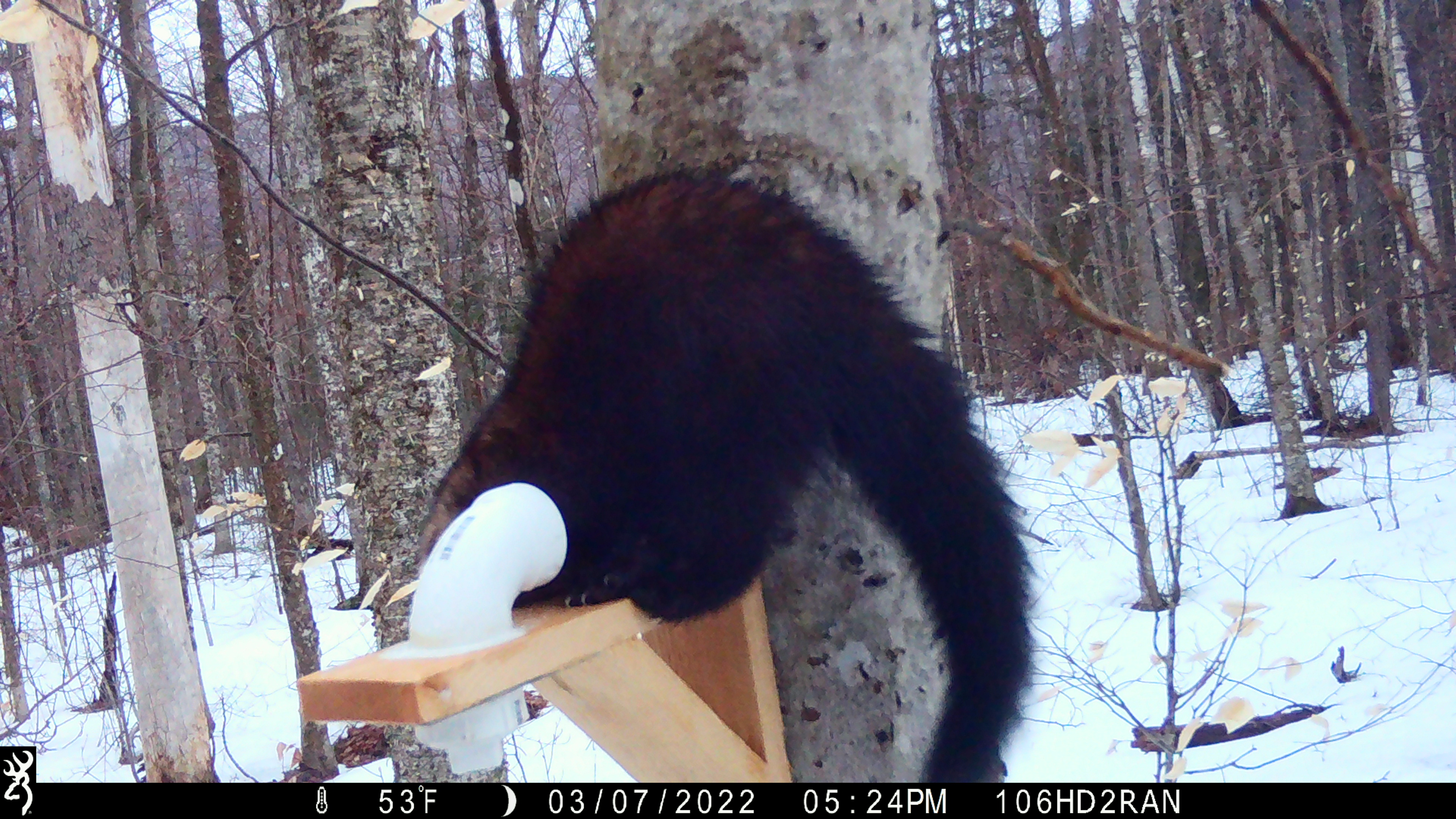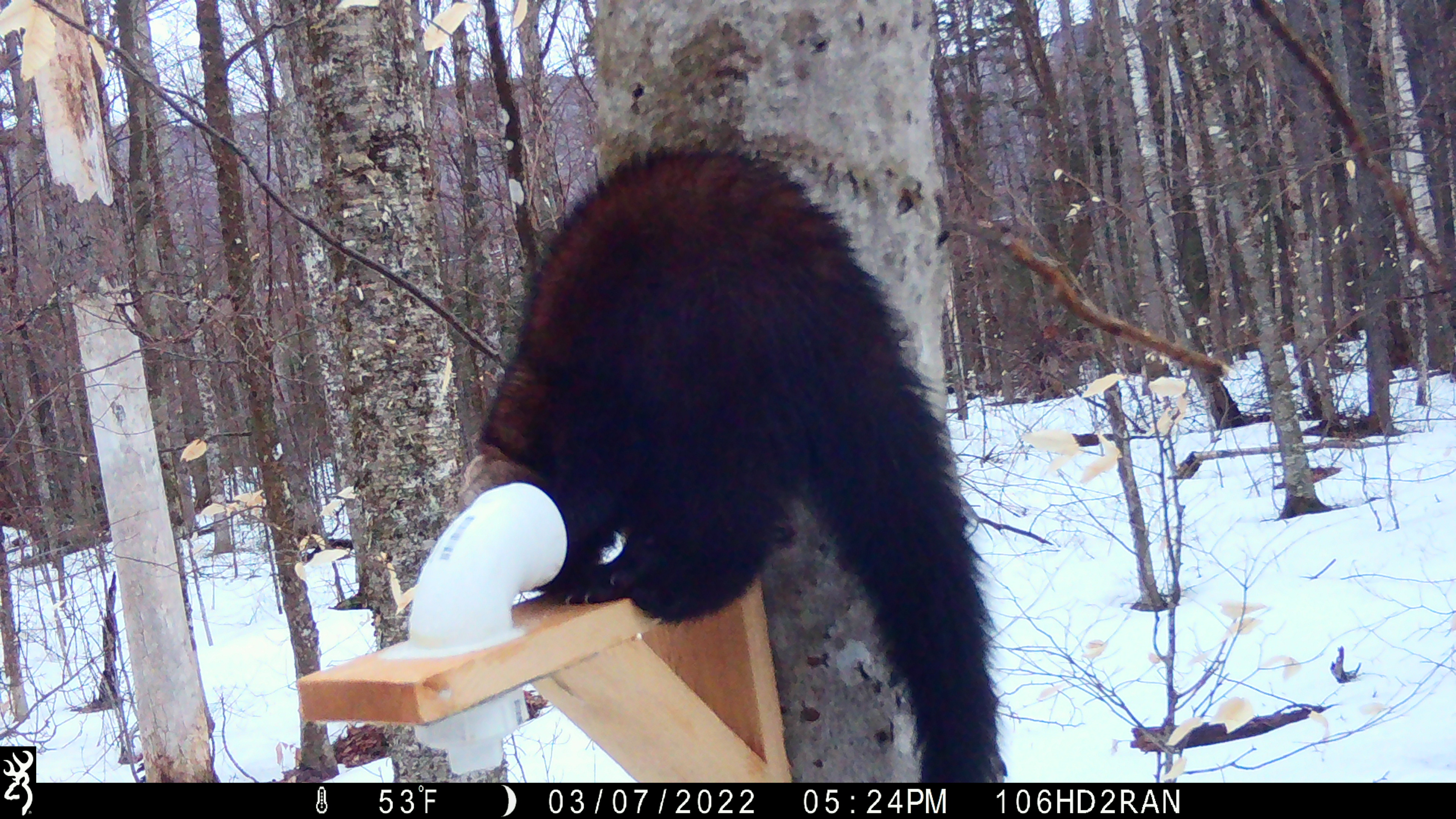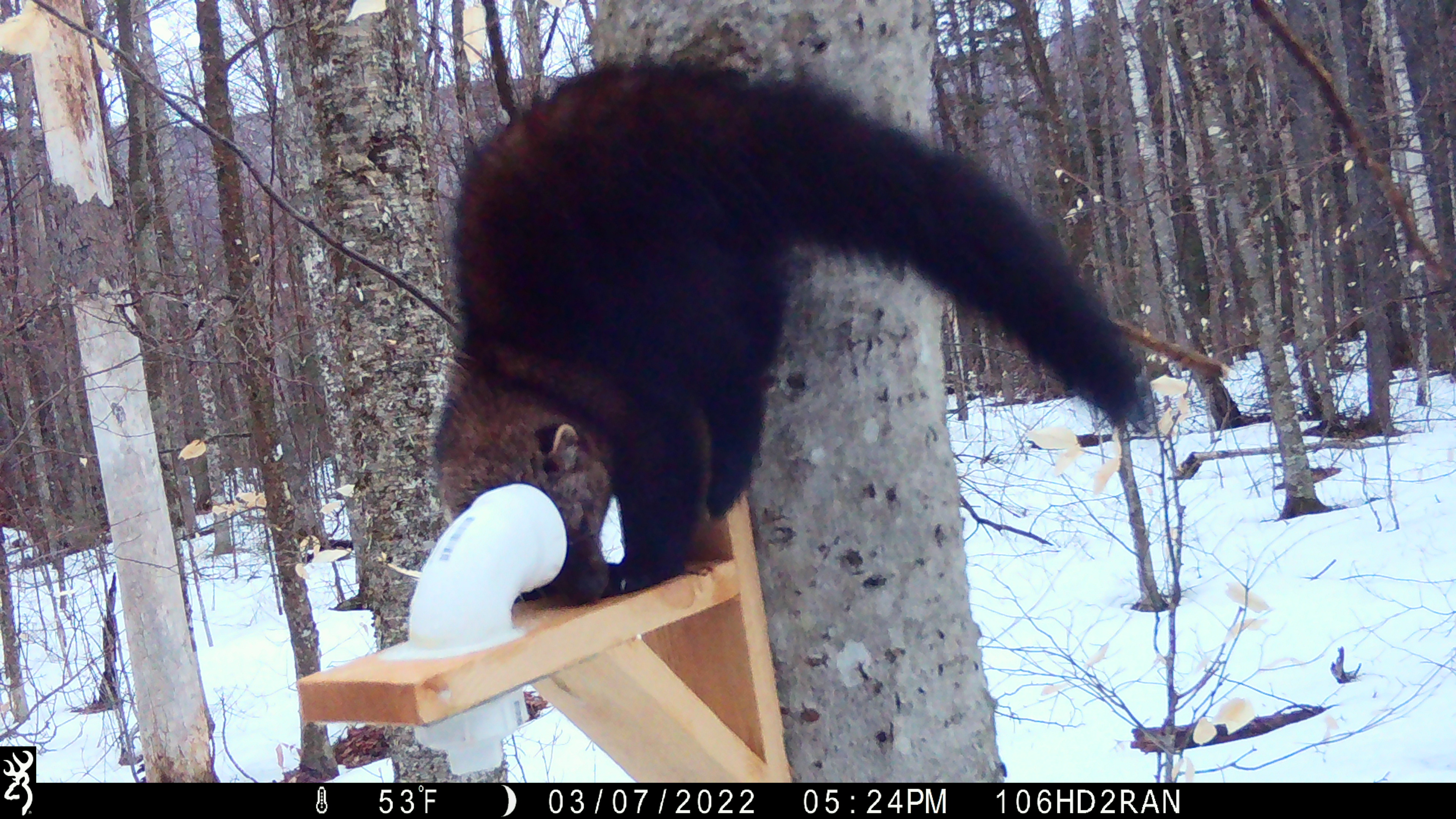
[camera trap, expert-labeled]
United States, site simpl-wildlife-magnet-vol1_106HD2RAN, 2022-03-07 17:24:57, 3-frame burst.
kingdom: Animalia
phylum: Chordata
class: Mammalia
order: Carnivora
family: Mustelidae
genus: Pekania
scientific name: Pekania pennanti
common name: fisher